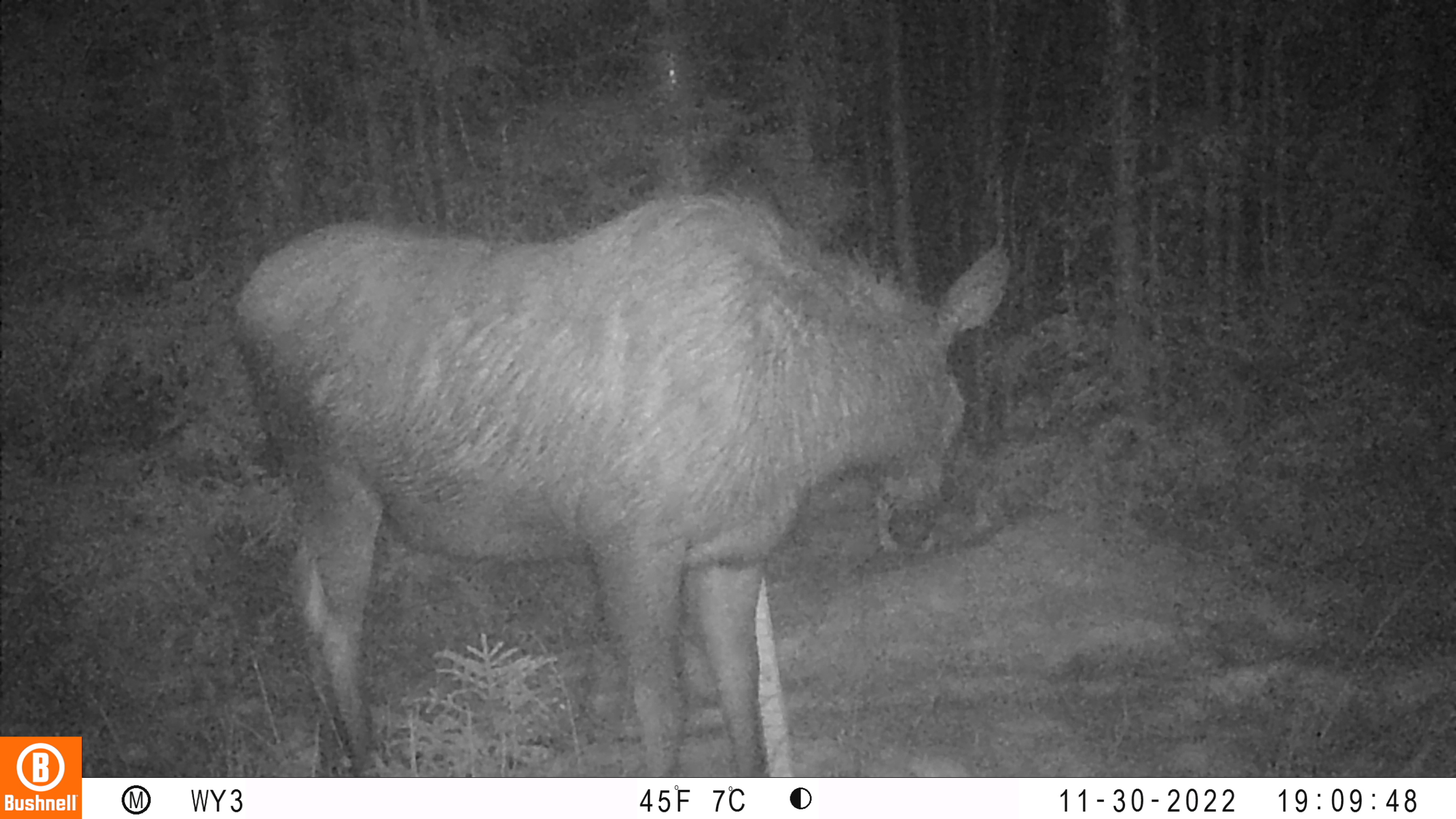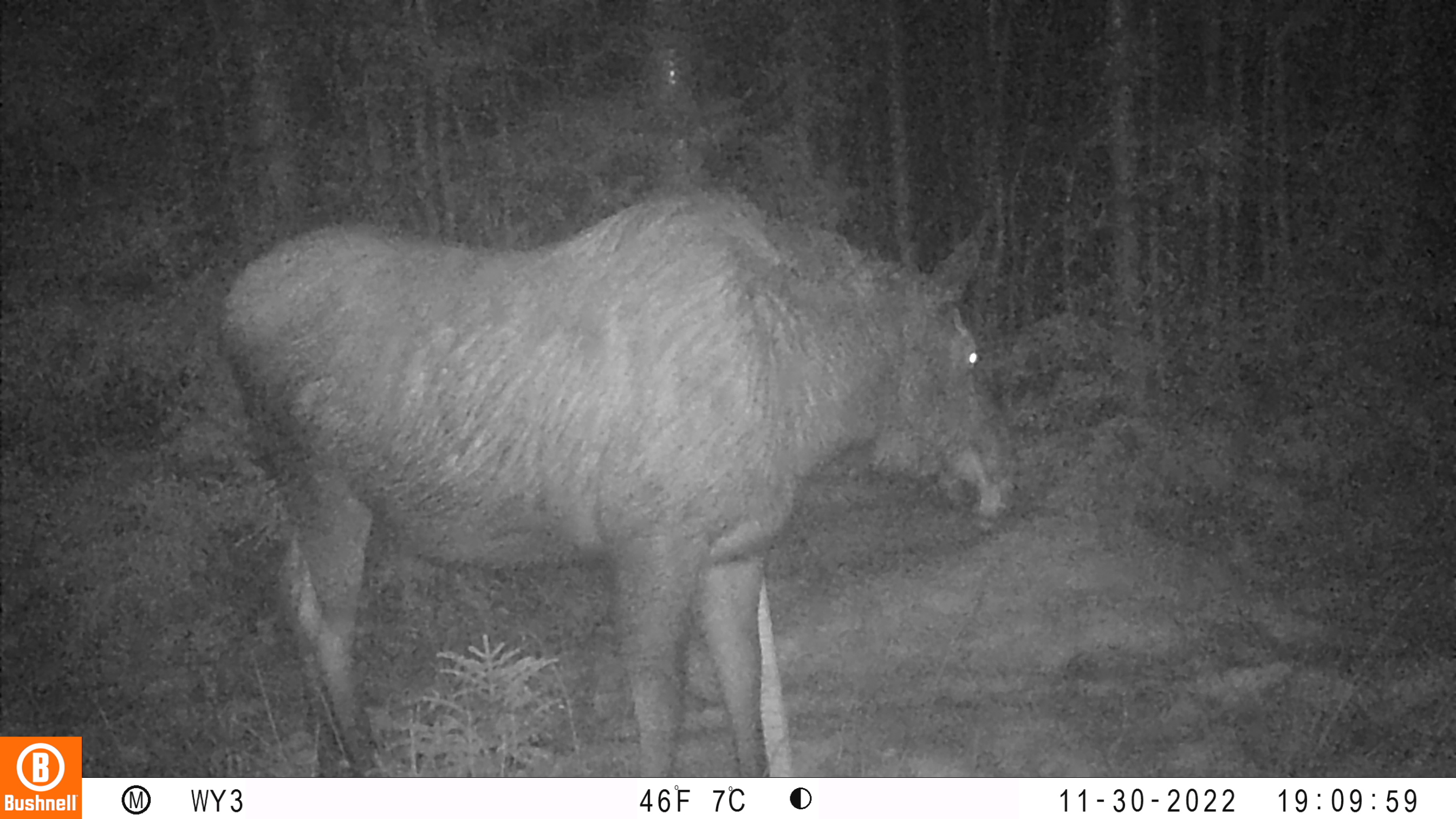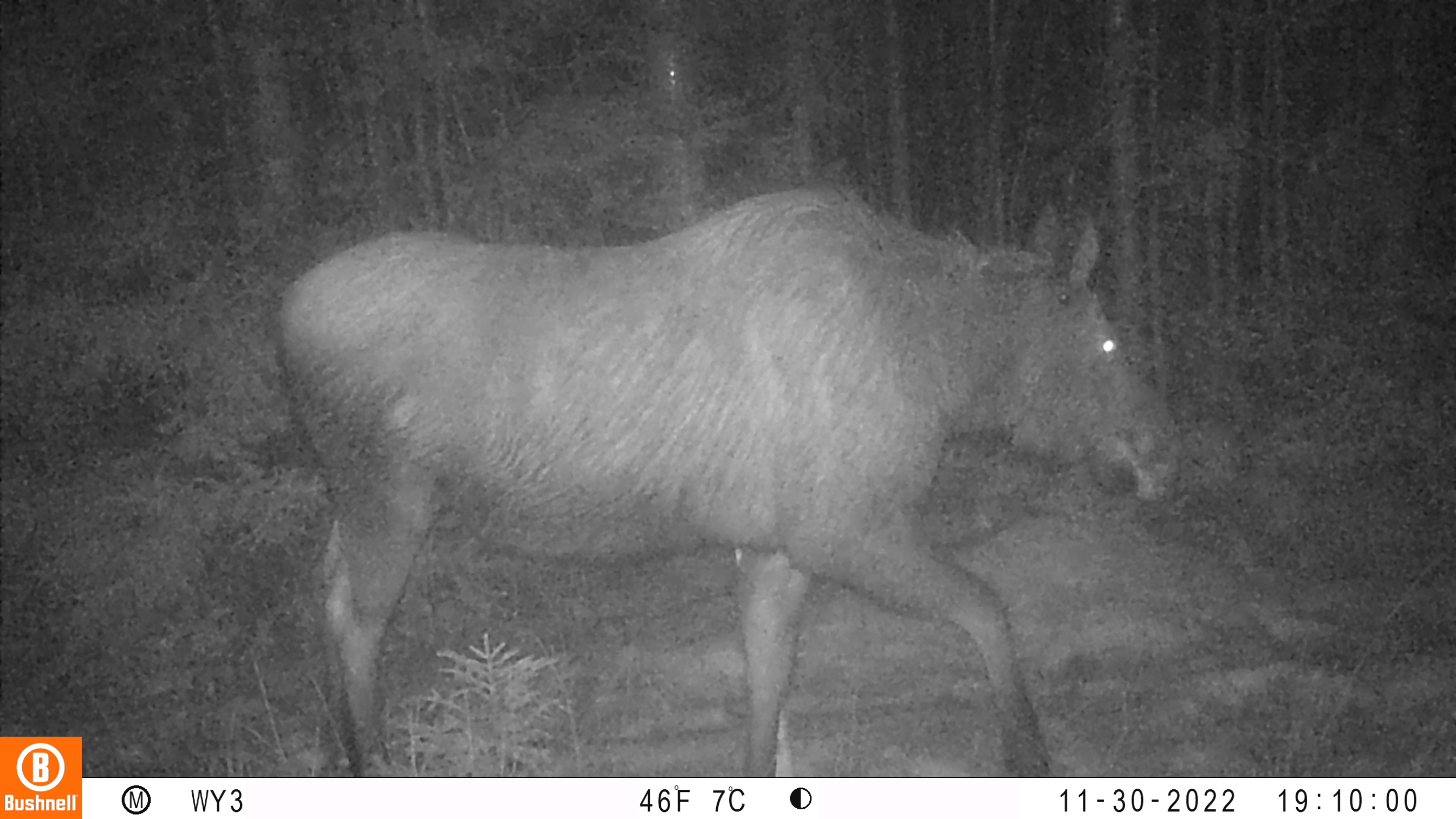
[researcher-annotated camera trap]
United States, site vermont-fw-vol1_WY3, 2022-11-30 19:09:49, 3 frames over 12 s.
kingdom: Animalia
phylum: Chordata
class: Mammalia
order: Artiodactyla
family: Cervidae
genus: Alces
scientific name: Alces alces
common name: moose